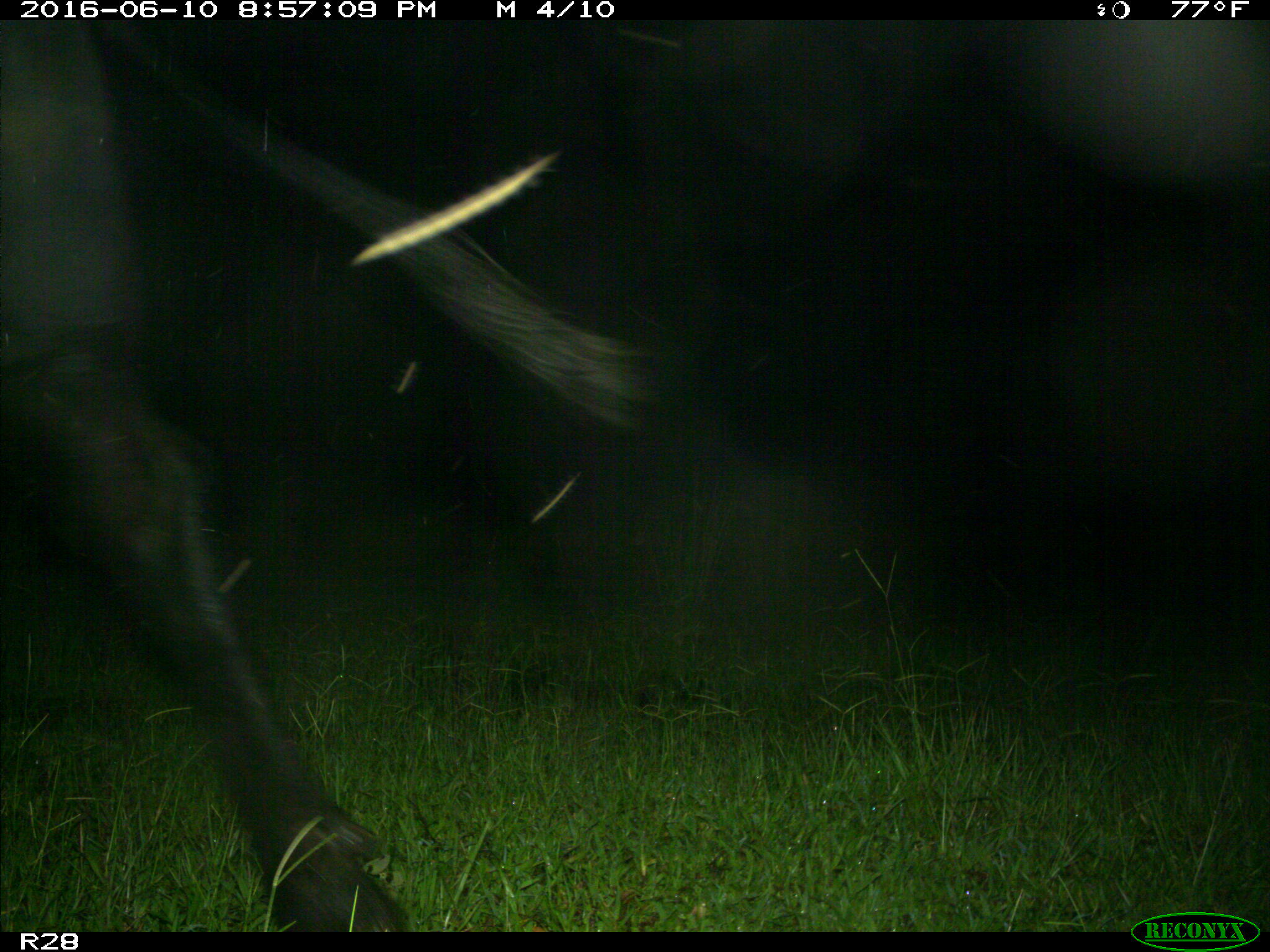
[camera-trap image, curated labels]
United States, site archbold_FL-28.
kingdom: Animalia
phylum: Chordata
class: Mammalia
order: Artiodactyla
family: Bovidae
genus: Bos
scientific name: Bos taurus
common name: domestic cow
Bos taurus (domestic cow).